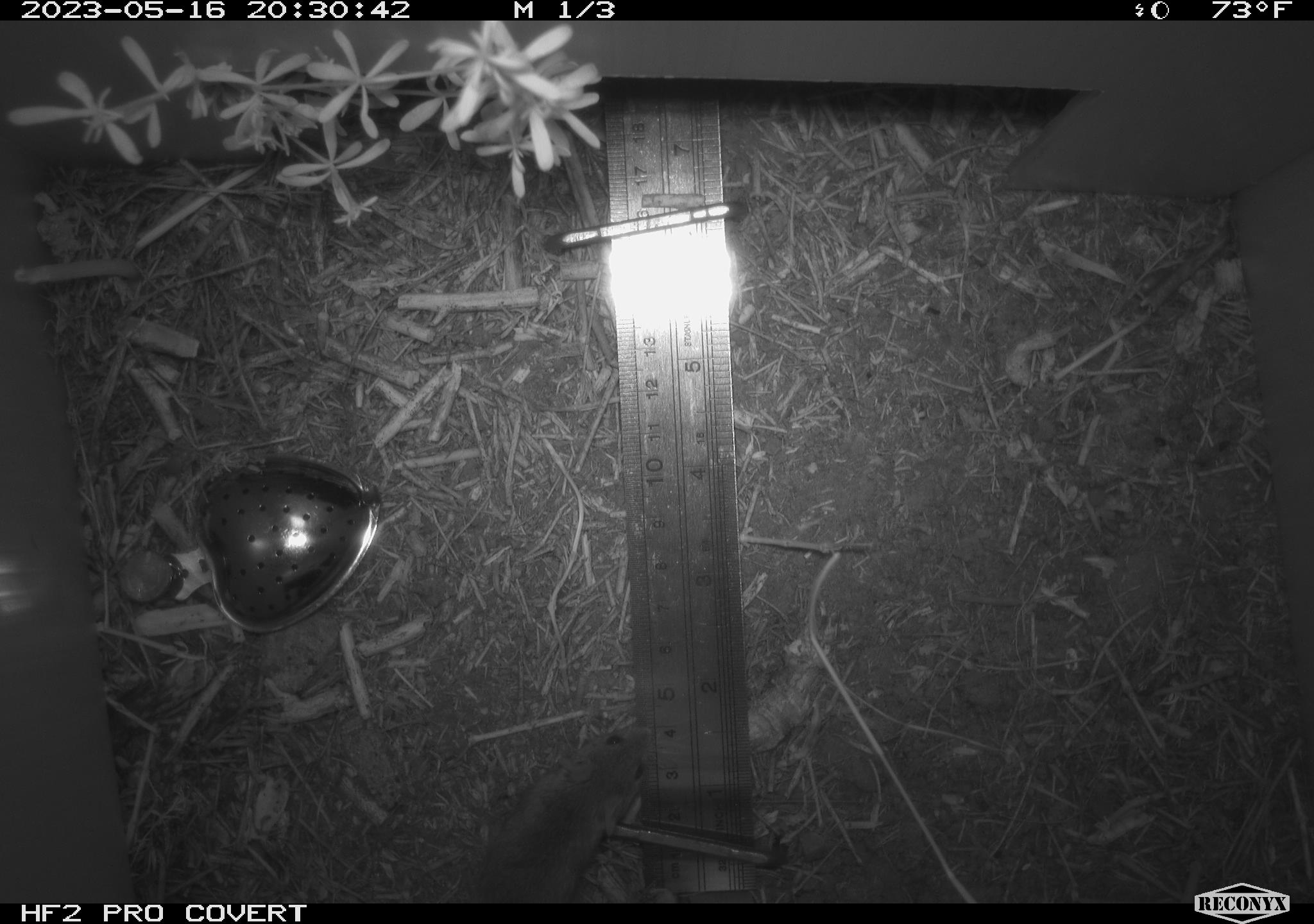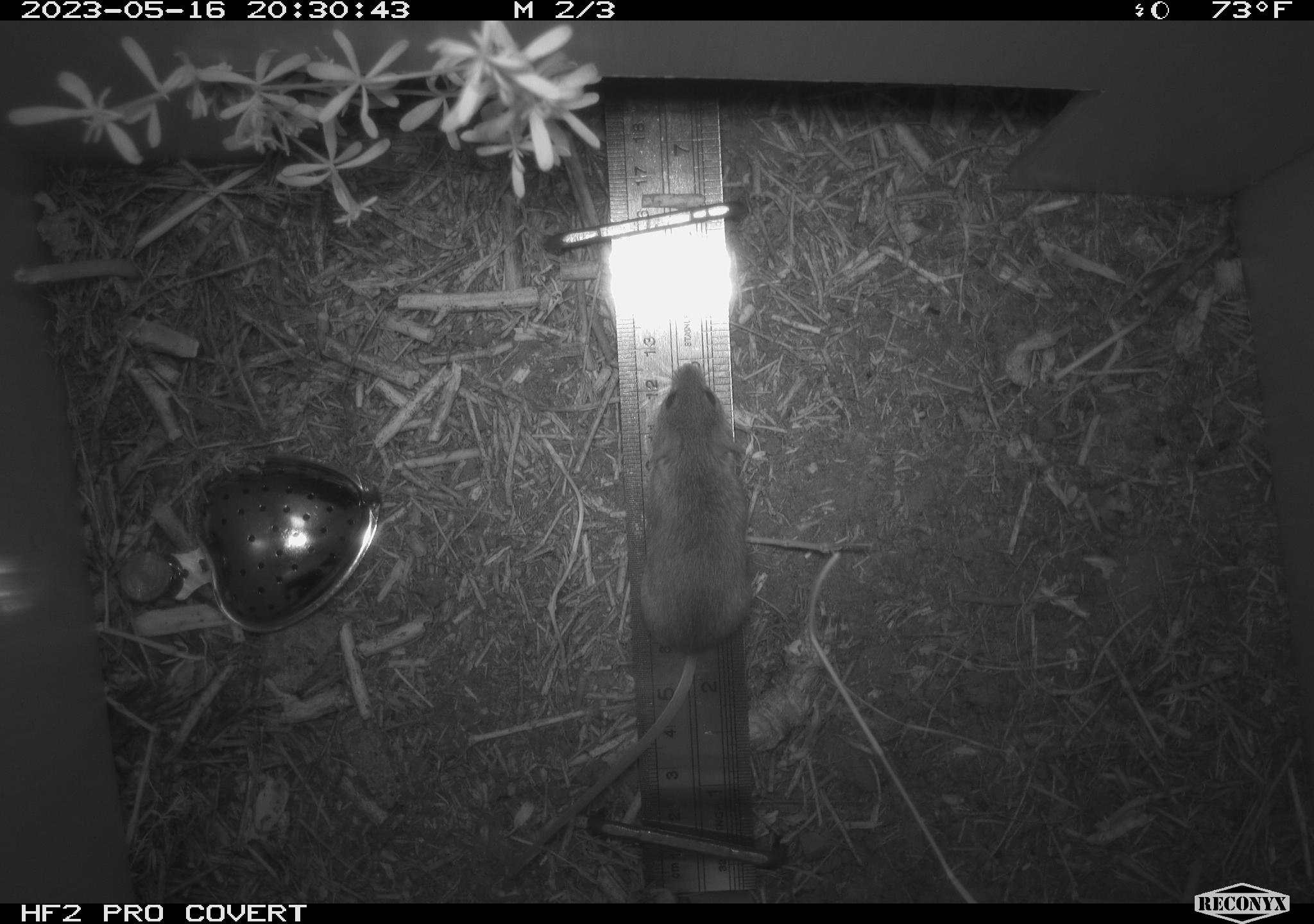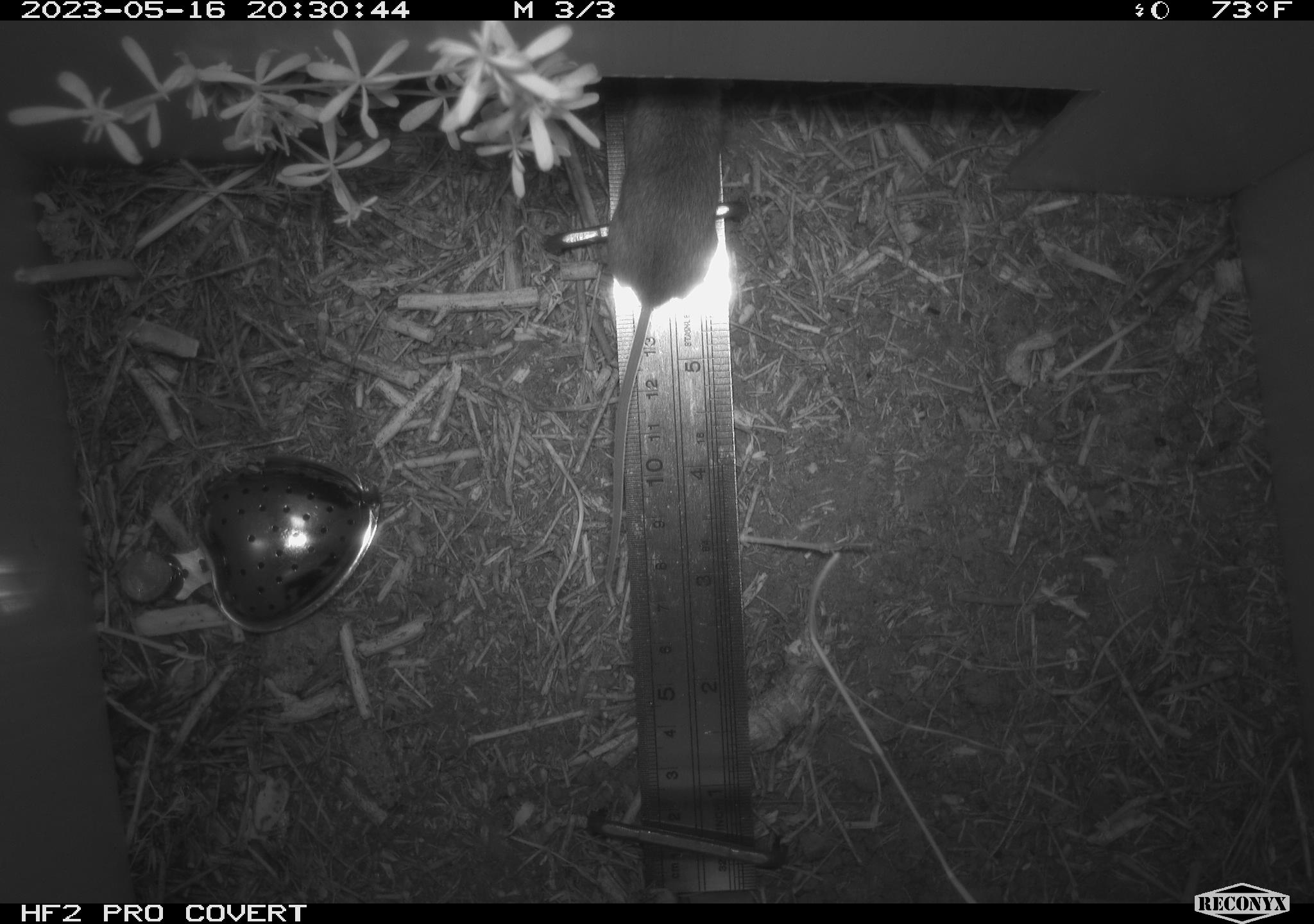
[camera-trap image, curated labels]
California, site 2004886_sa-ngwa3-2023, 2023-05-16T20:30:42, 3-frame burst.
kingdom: Animalia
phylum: Chordata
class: Mammalia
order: Rodentia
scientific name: Rodentia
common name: mouse species